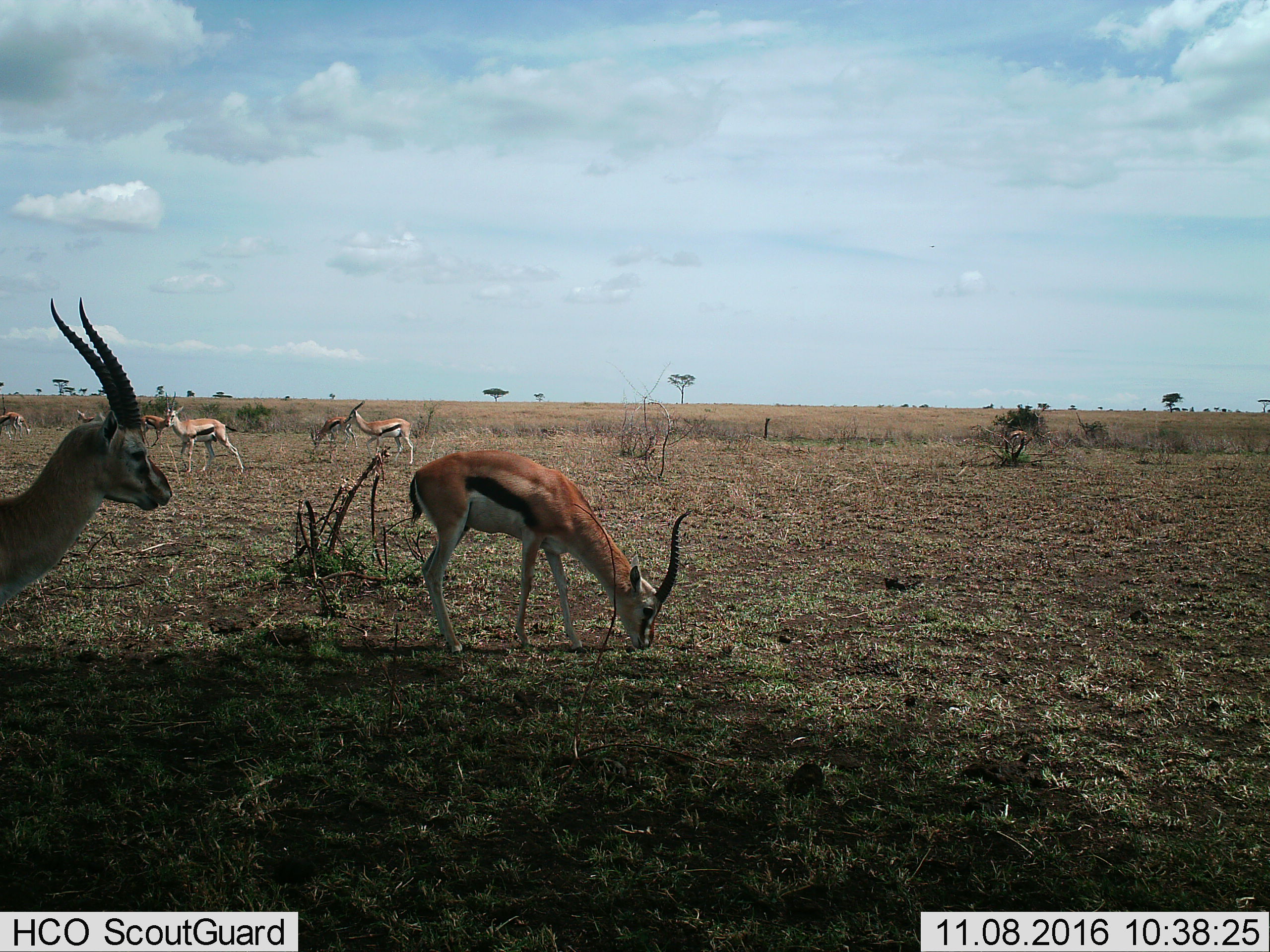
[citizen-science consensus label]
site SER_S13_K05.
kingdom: Animalia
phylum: Chordata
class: Mammalia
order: Artiodactyla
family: Bovidae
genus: Eudorcas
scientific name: Eudorcas thomsonii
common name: thomson's gazelle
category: gazellethomsons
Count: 8.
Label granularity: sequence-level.